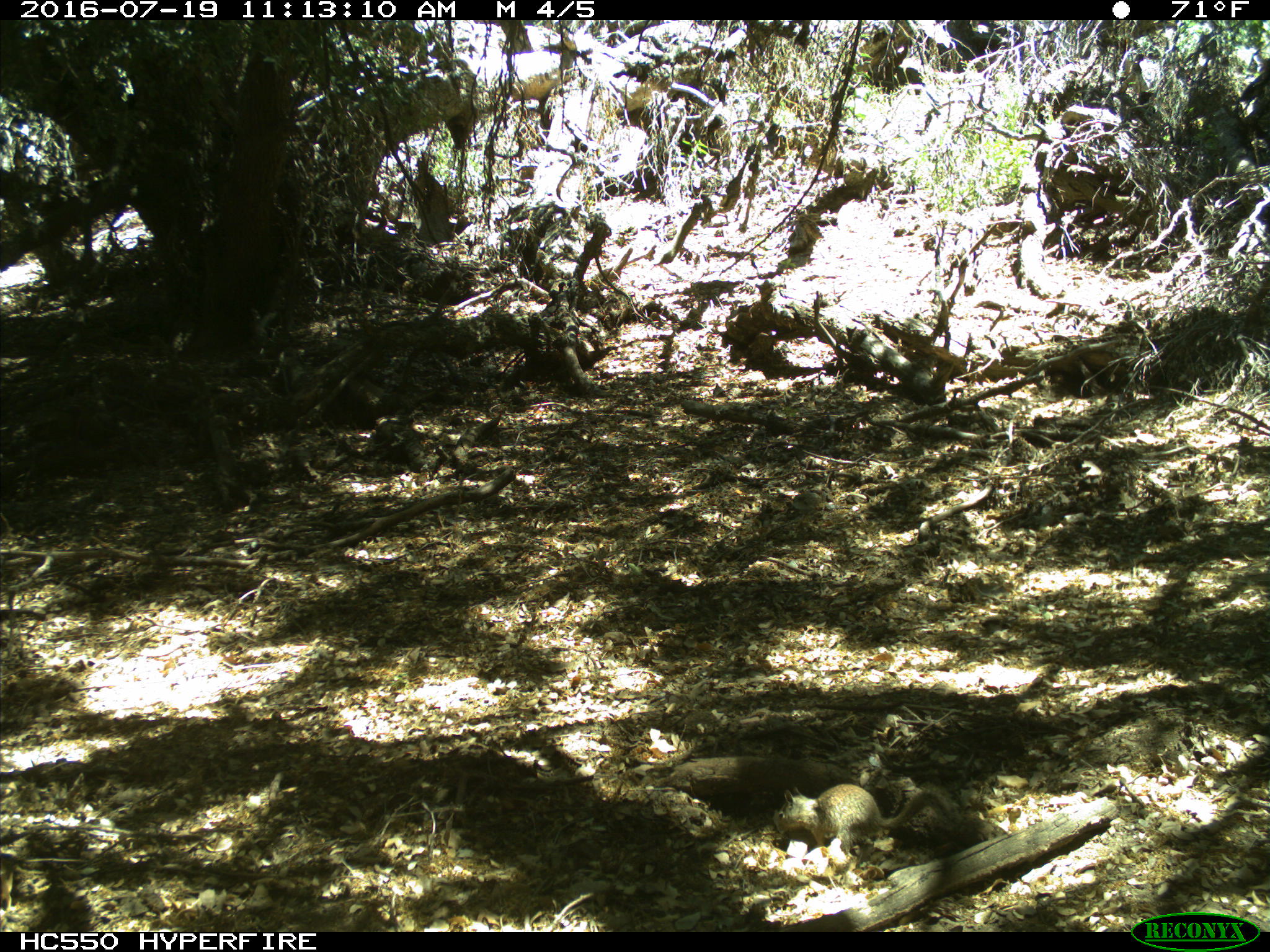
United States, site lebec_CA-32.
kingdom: Animalia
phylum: Chordata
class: Mammalia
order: Rodentia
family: Sciuridae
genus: Otospermophilus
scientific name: Otospermophilus beecheyi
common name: california ground squirrel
Otospermophilus beecheyi (california ground squirrel).